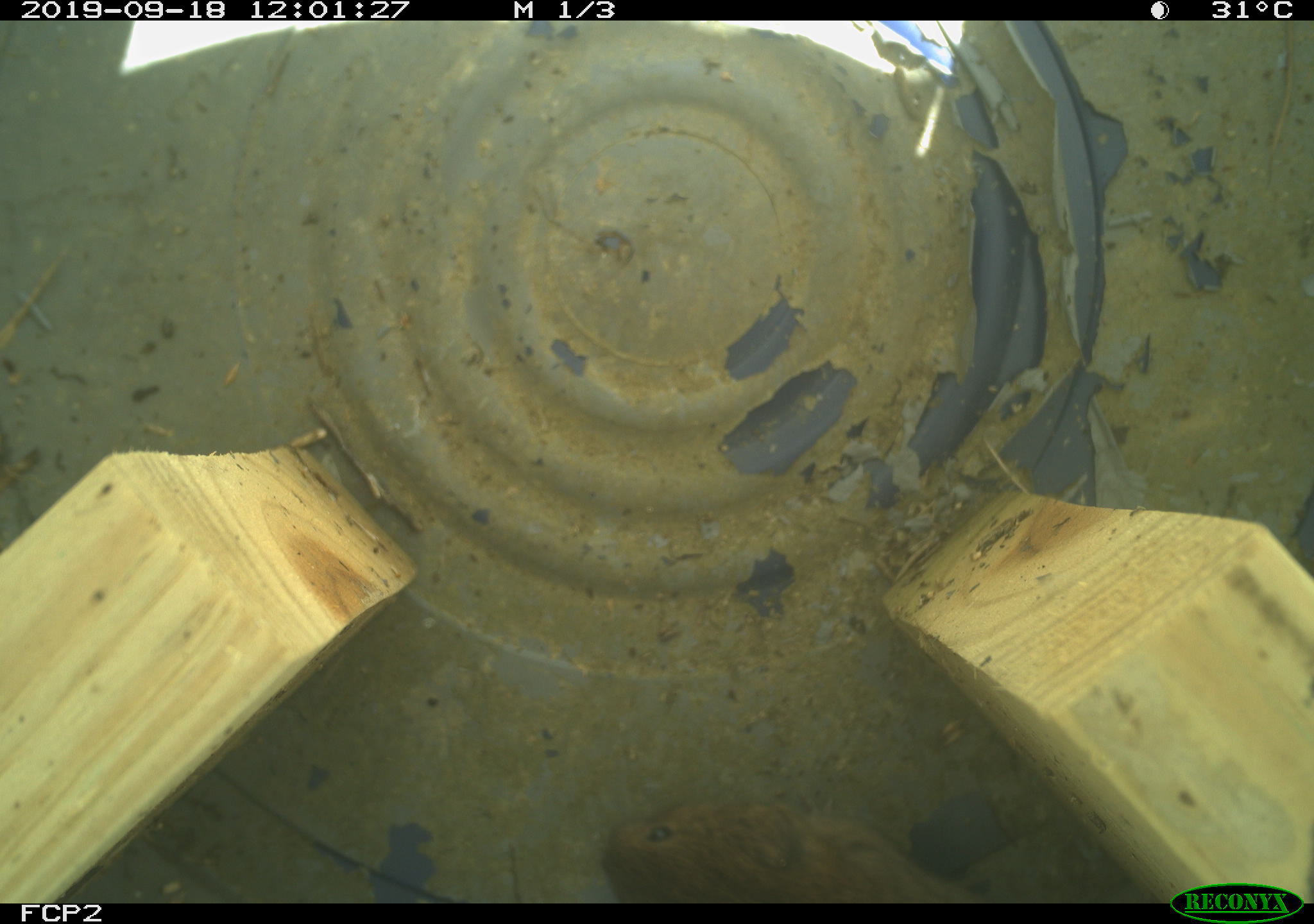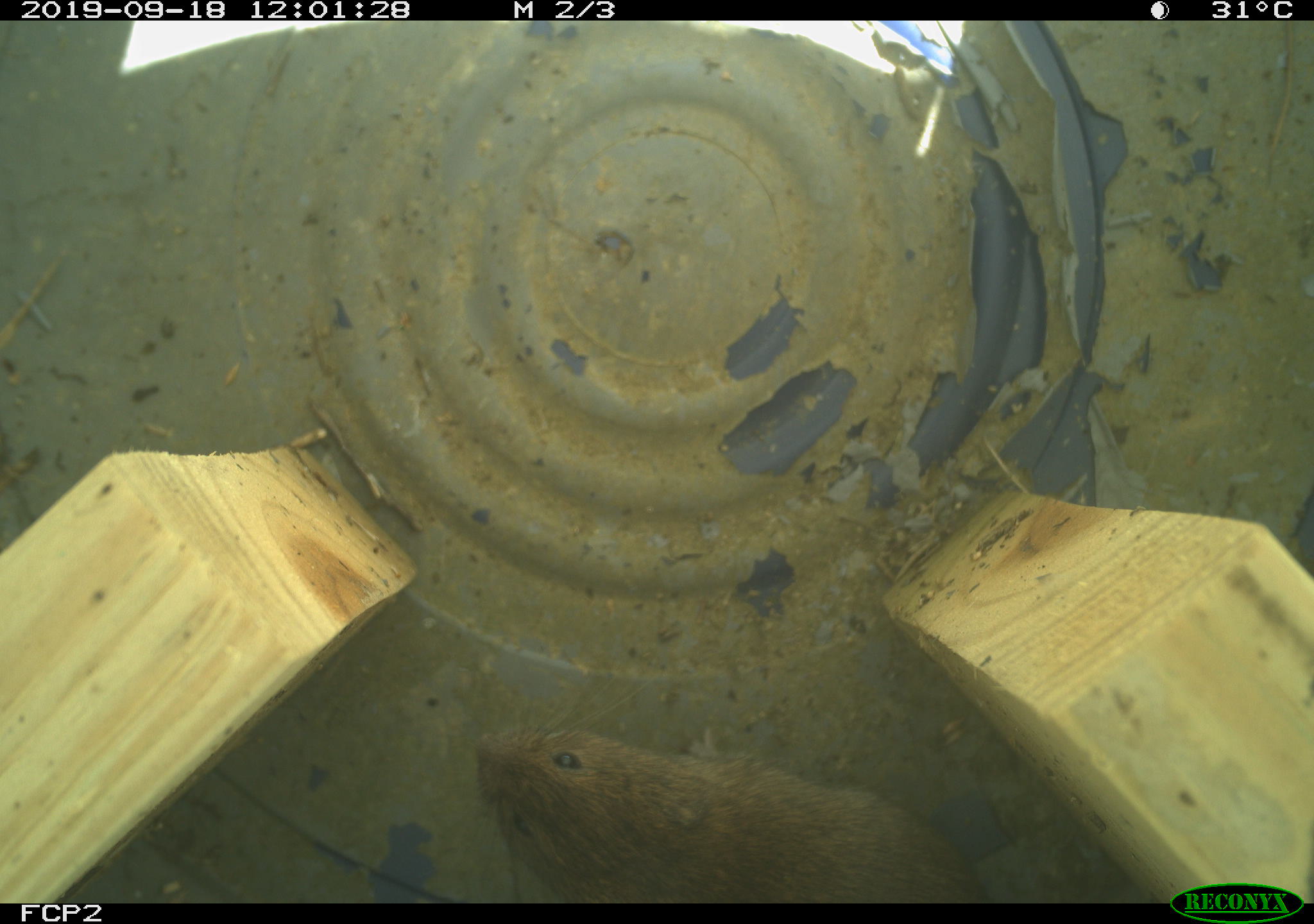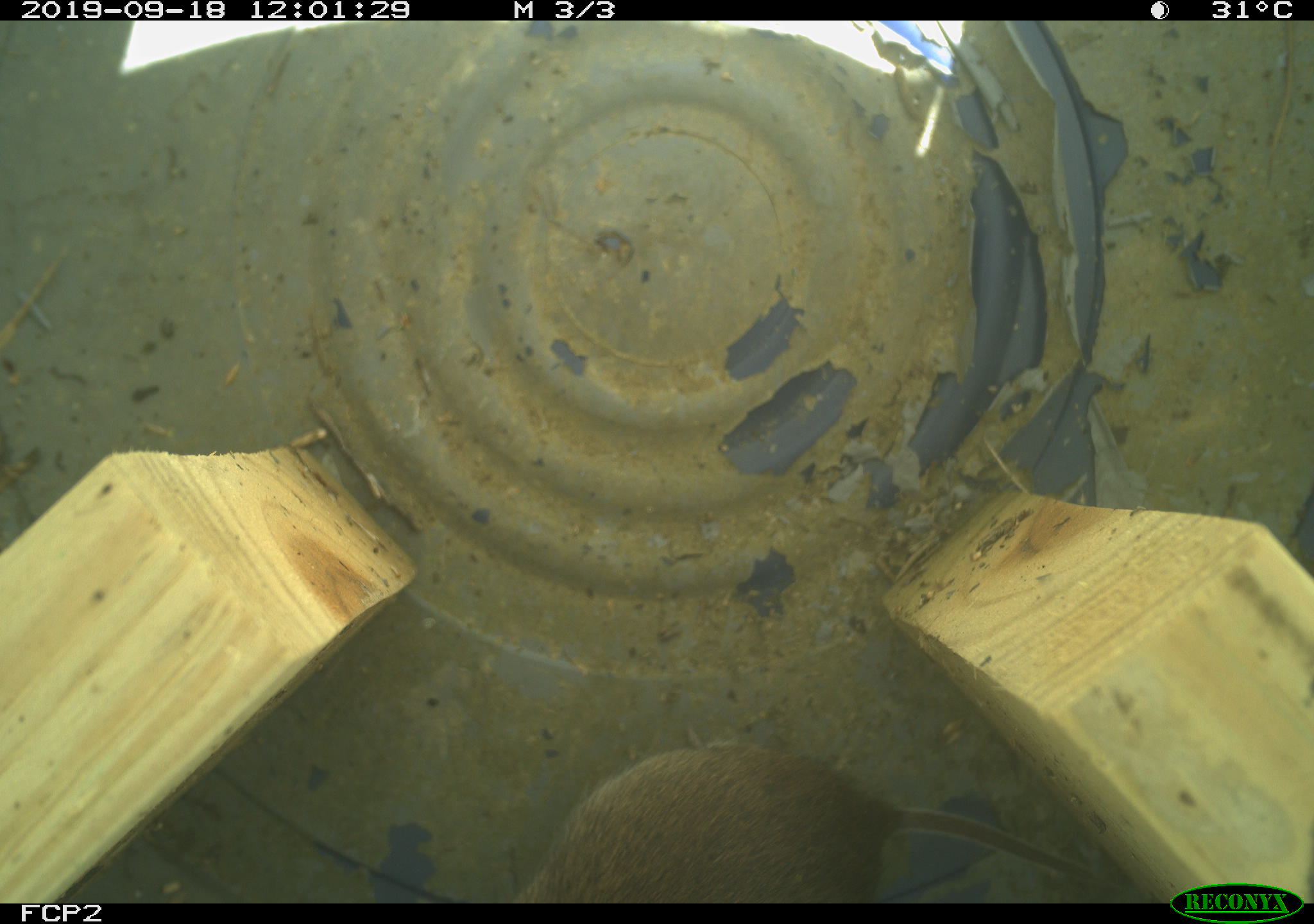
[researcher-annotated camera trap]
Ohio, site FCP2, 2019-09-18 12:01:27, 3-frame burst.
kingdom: Animalia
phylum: Chordata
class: Mammalia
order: Rodentia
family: Cricetidae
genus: Microtus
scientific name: Microtus pennsylvanicus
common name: meadow vole